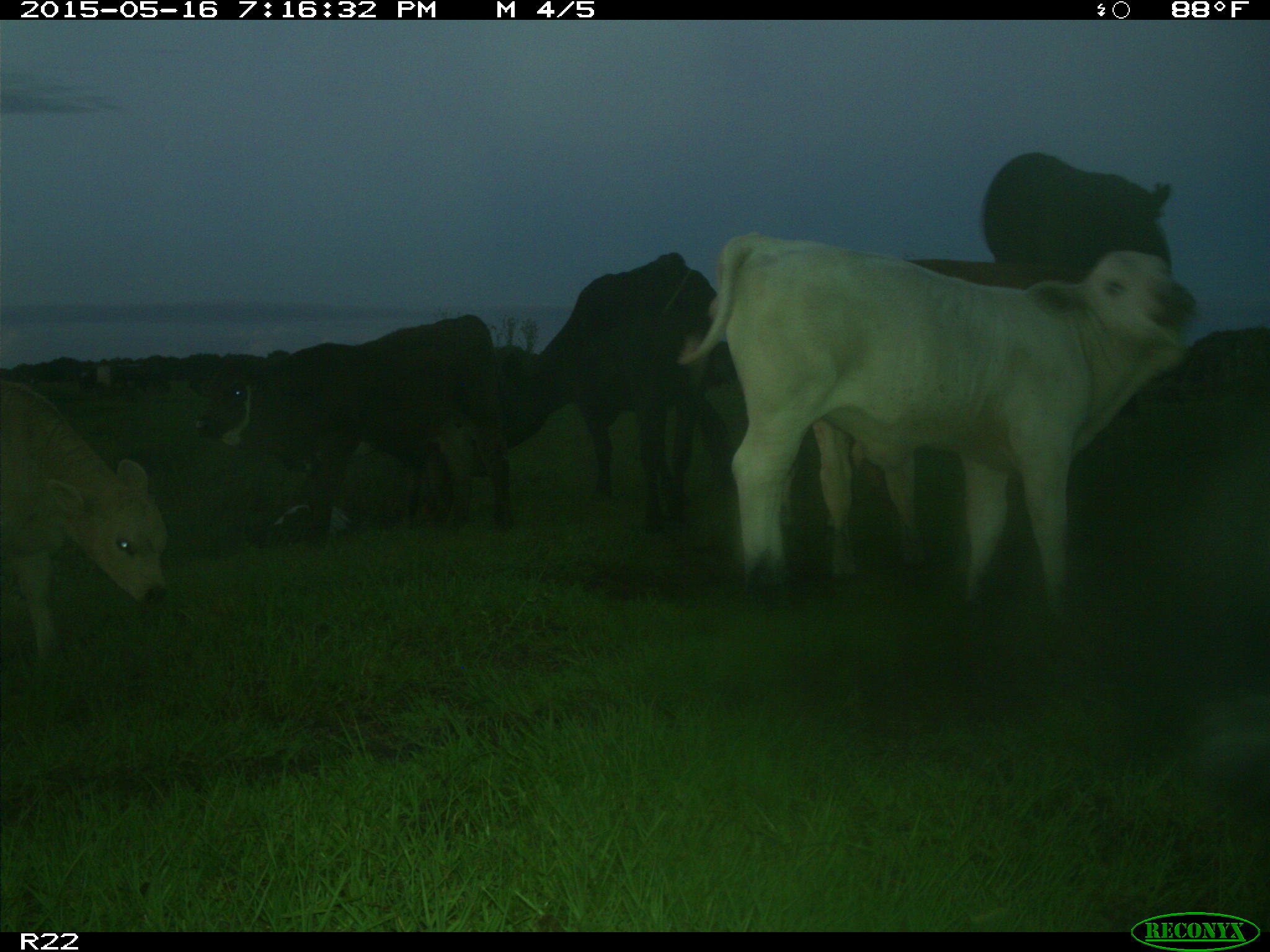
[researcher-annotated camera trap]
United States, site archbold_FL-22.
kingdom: Animalia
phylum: Chordata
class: Mammalia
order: Artiodactyla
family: Bovidae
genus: Bos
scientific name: Bos taurus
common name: domestic cow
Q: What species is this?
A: Bos taurus (domestic cow).